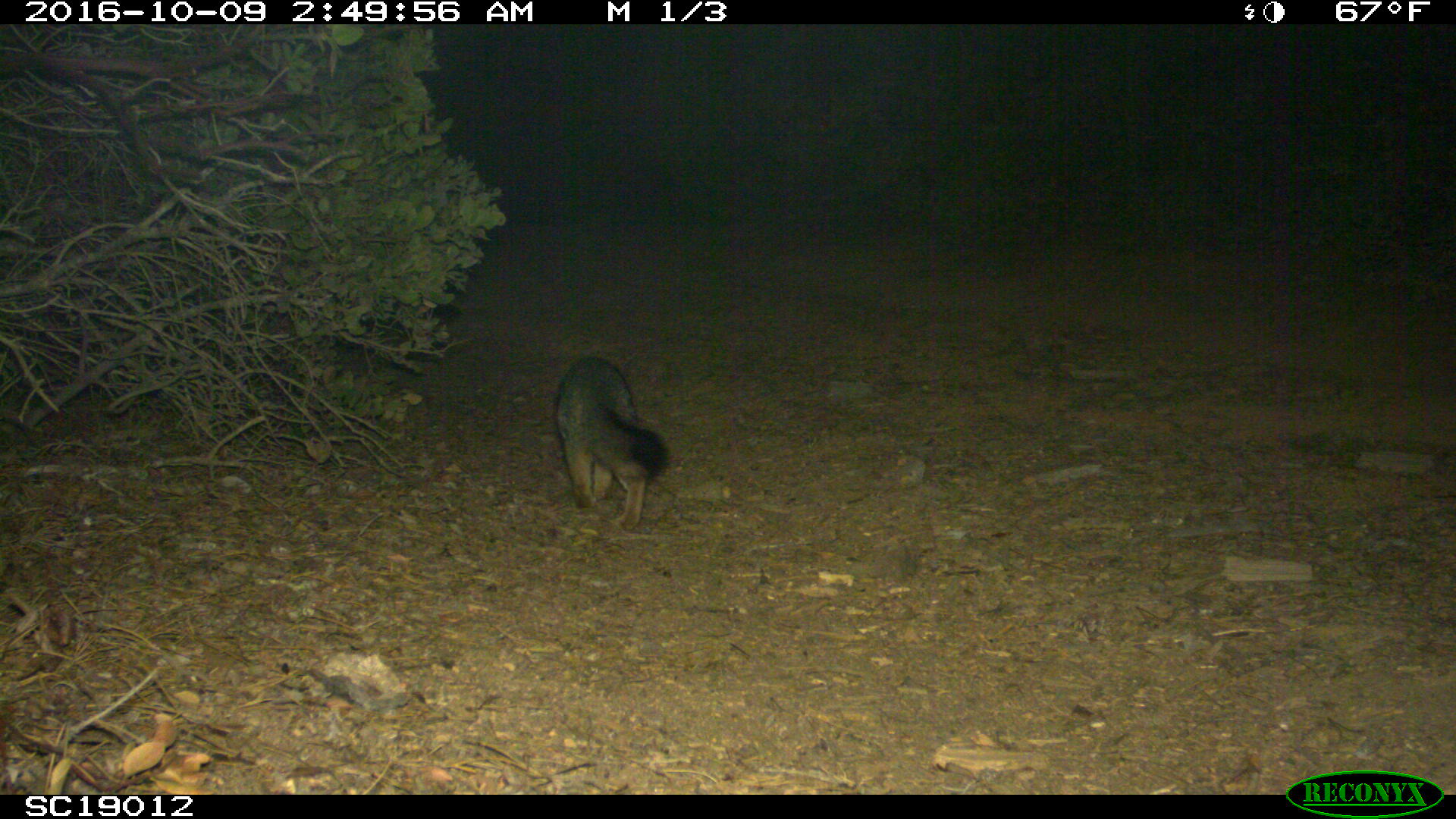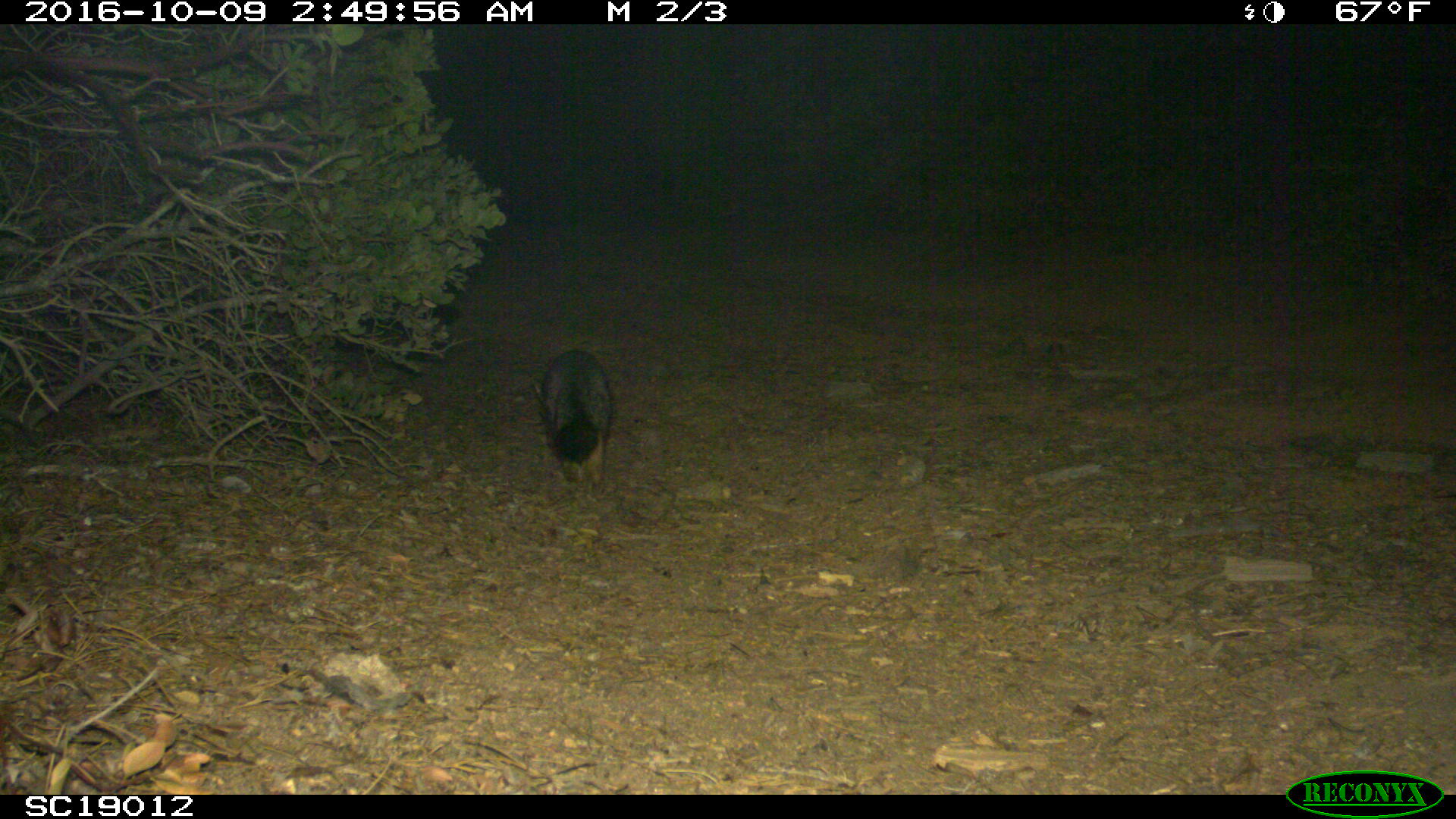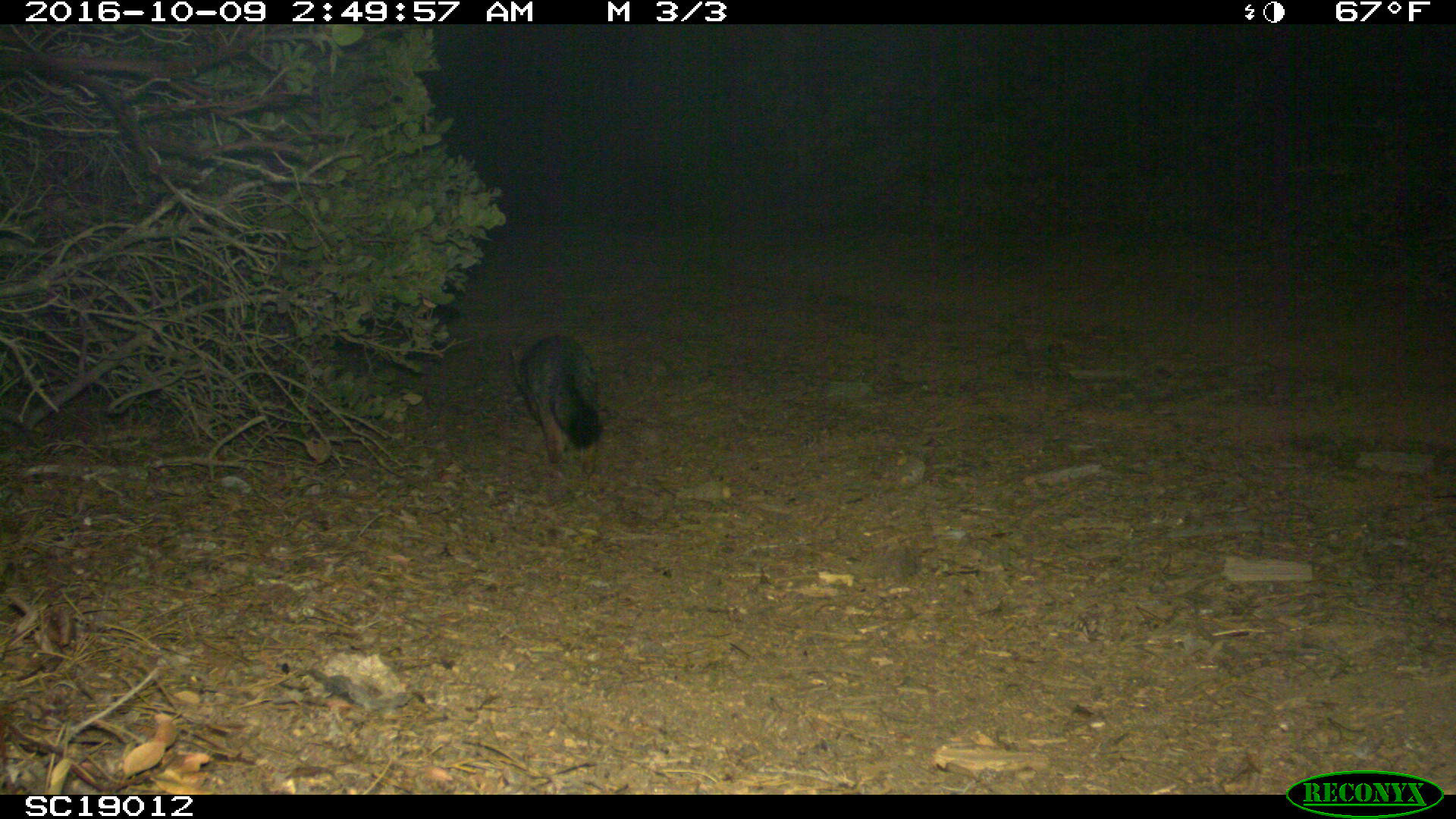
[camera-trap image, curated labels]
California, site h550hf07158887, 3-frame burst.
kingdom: Animalia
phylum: Chordata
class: Mammalia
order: Carnivora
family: Canidae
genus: Urocyon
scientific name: Urocyon littoralis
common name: island fox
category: fox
Fox (island fox) (Urocyon littoralis).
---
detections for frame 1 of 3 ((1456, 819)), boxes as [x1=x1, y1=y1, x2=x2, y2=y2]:
fox: [x1=554, y1=356, x2=673, y2=531]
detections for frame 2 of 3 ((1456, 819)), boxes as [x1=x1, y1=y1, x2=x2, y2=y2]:
fox: [x1=532, y1=349, x2=613, y2=486]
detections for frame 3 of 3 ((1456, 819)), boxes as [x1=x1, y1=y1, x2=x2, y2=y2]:
fox: [x1=510, y1=335, x2=600, y2=475]